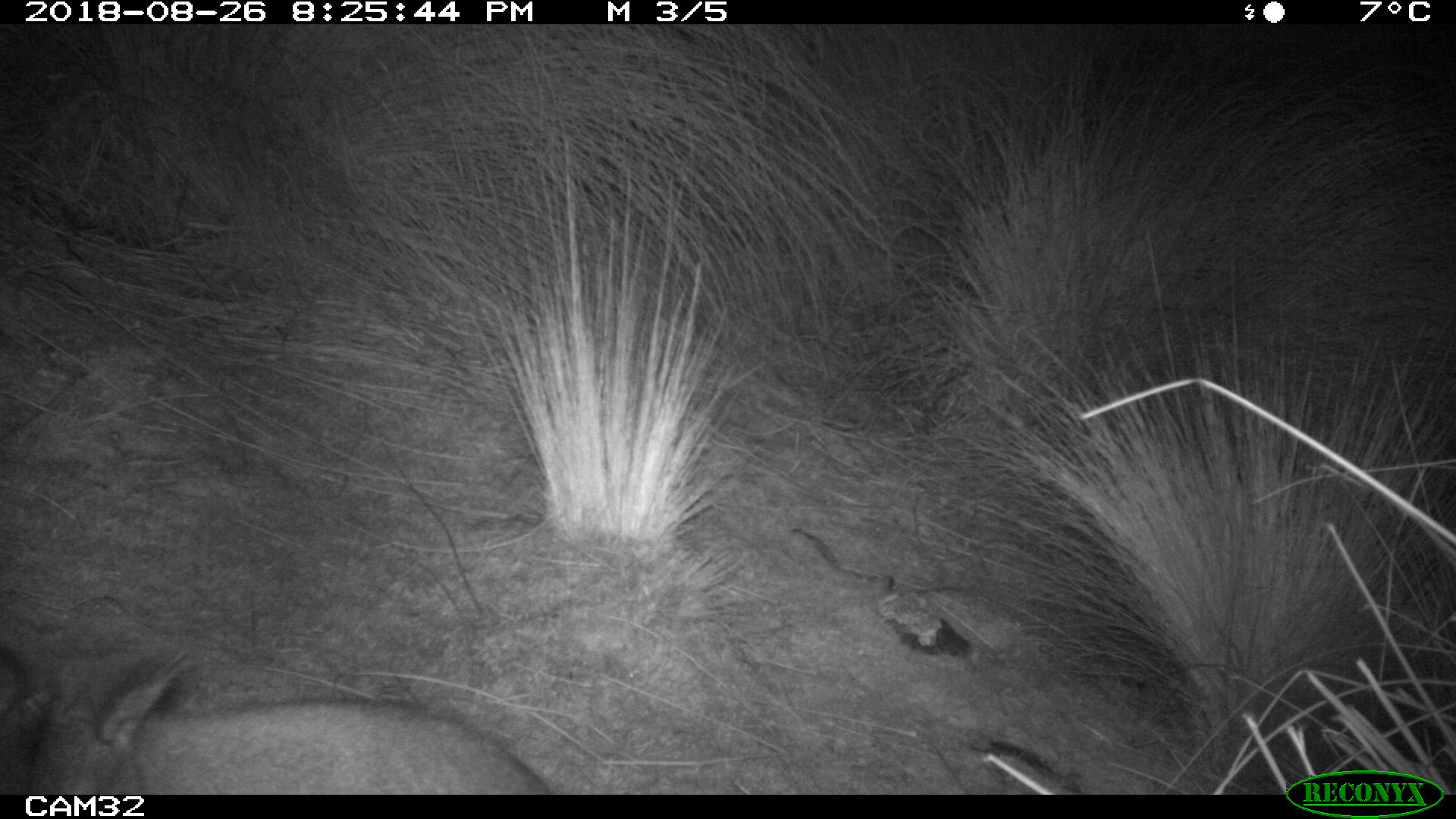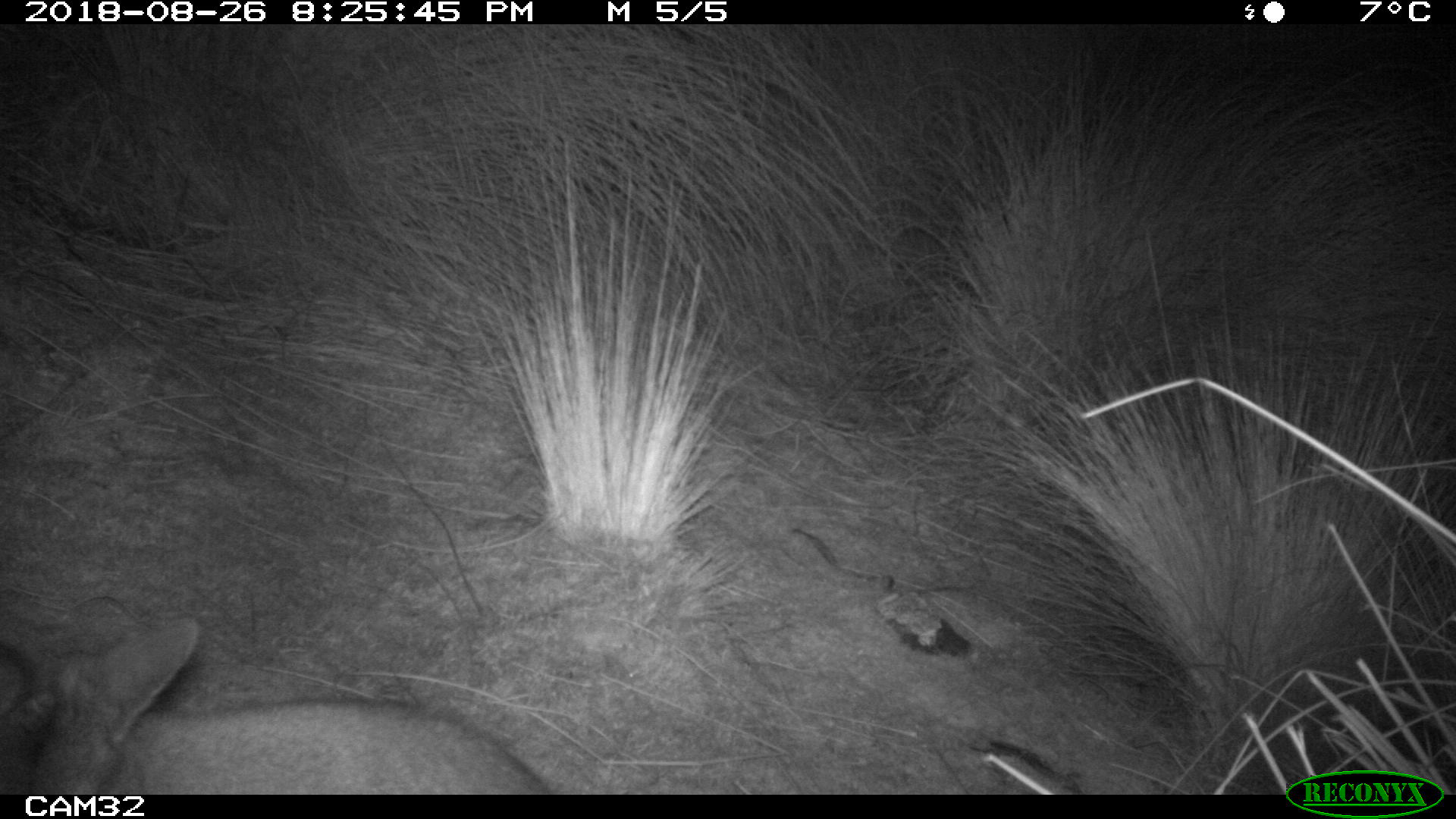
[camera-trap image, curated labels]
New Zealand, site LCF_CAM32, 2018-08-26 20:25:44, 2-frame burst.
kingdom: Animalia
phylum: Chordata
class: Mammalia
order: Diprotodontia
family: Macropodidae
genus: Notamacropus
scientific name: Notamacropus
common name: wallaby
Wallaby (Notamacropus).